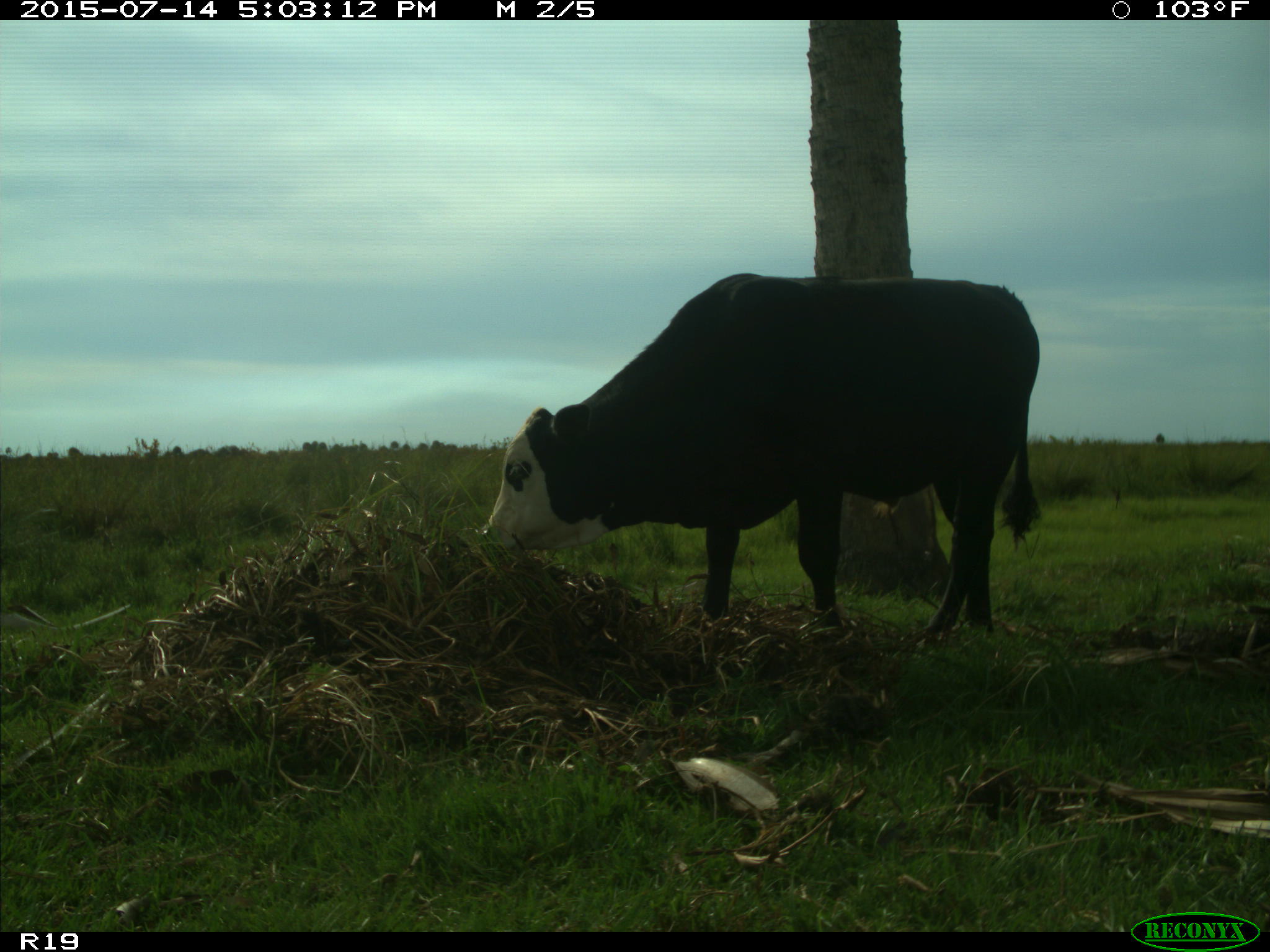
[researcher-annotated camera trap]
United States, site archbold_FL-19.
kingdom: Animalia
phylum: Chordata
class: Mammalia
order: Artiodactyla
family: Bovidae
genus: Bos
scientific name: Bos taurus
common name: domestic cow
Bos taurus (domestic cow).